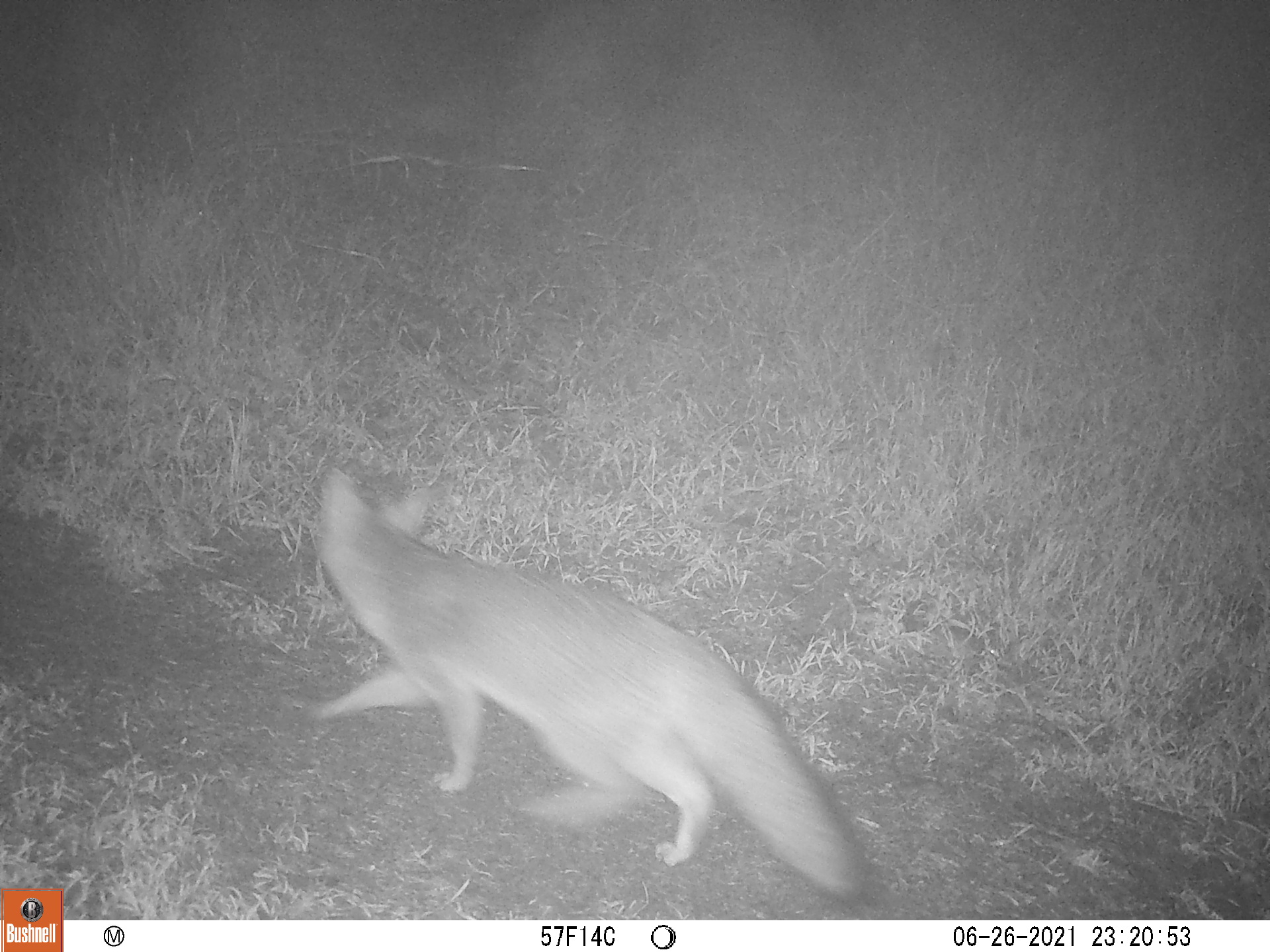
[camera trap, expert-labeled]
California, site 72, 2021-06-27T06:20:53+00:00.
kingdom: Animalia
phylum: Chordata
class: Mammalia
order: Carnivora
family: Canidae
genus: Urocyon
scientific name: Urocyon cinereoargenteus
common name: gray fox